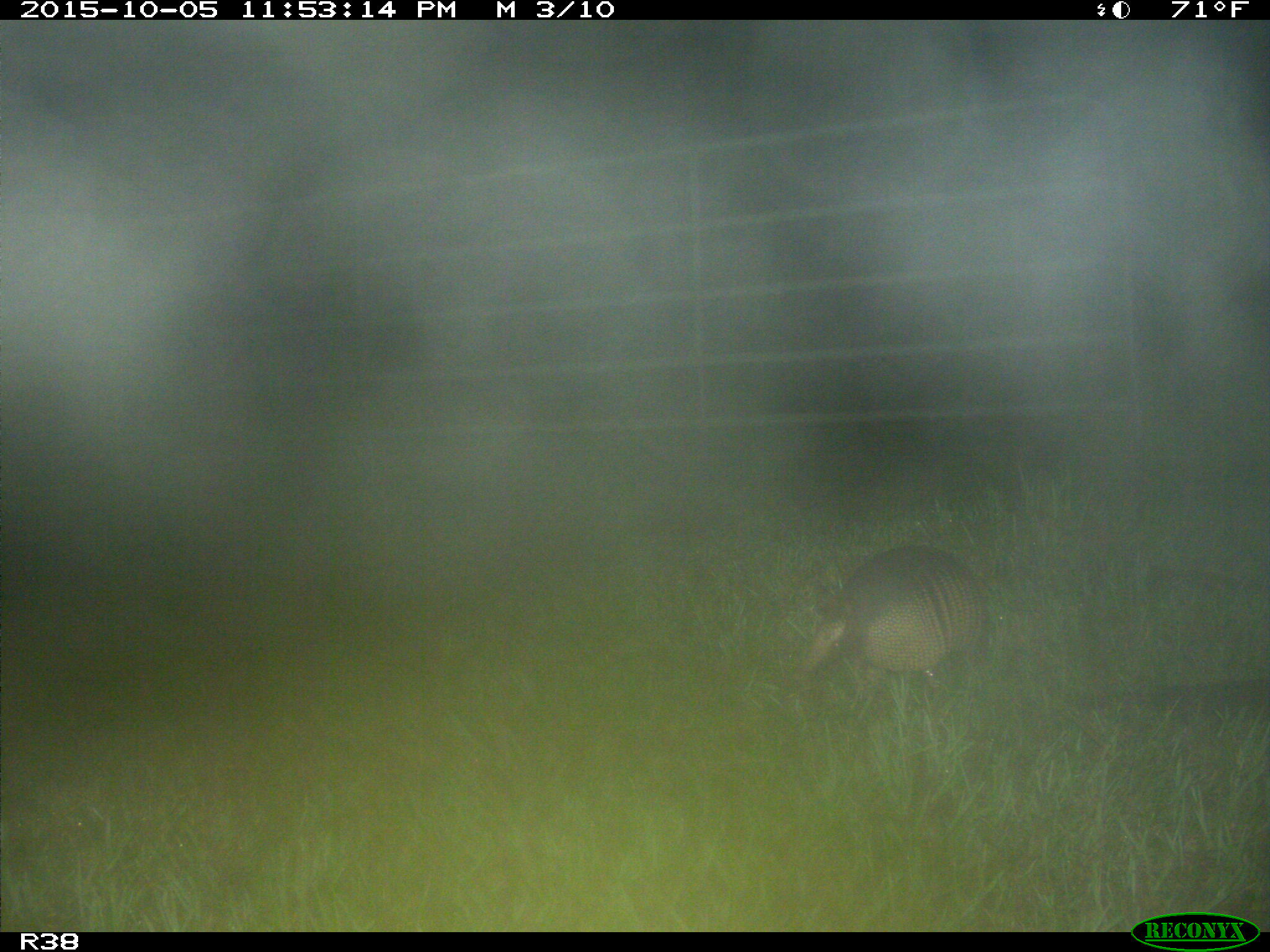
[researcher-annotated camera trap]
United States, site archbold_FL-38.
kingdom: Animalia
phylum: Chordata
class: Mammalia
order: Cingulata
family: Dasypodidae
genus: Dasypus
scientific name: Dasypus novemcinctus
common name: nine-banded armadillo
Dasypus novemcinctus (nine-banded armadillo).